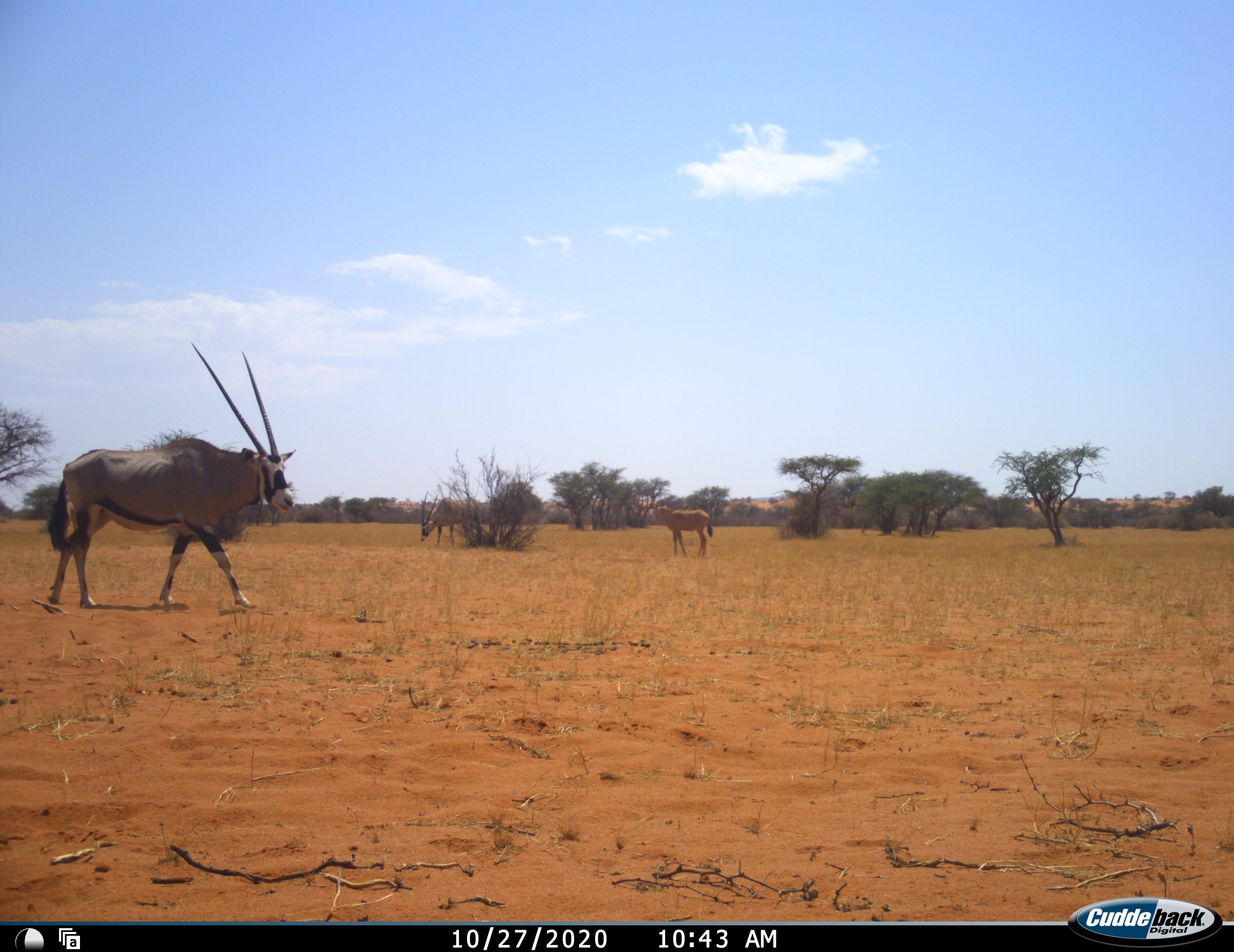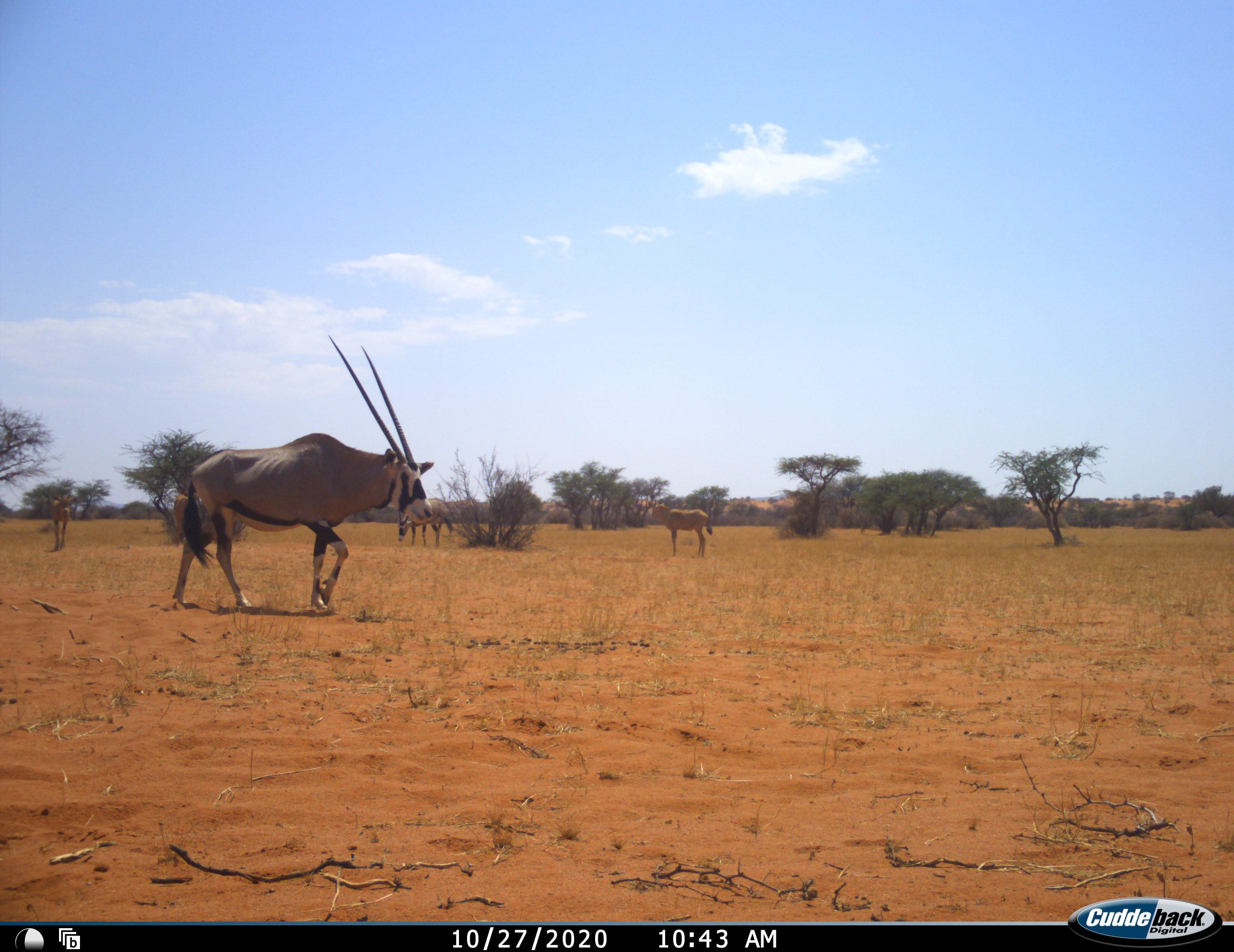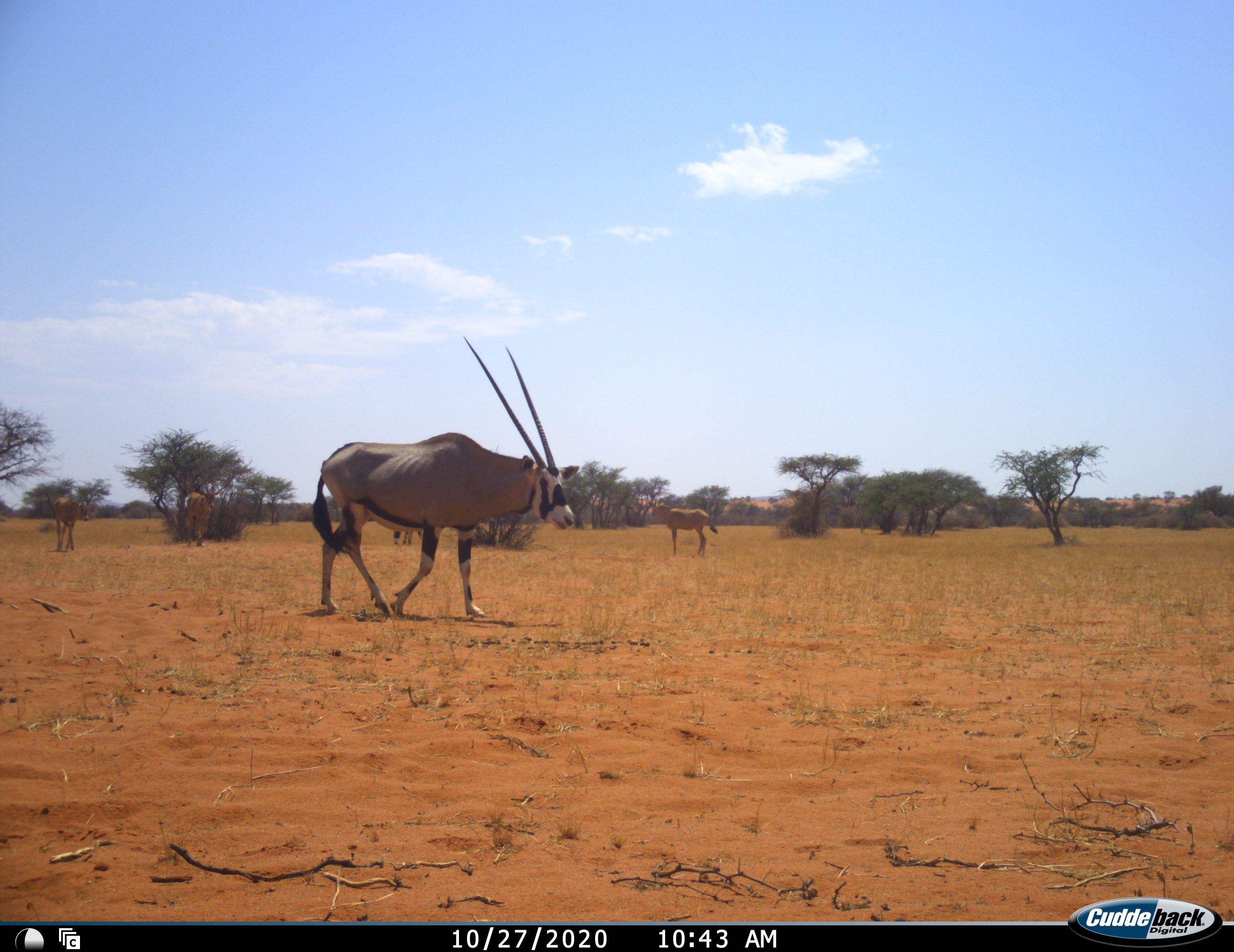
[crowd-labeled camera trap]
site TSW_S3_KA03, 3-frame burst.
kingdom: Animalia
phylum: Chordata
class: Mammalia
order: Artiodactyla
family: Bovidae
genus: Oryx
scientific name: Oryx gazella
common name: gemsbok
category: oryx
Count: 5.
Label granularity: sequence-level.